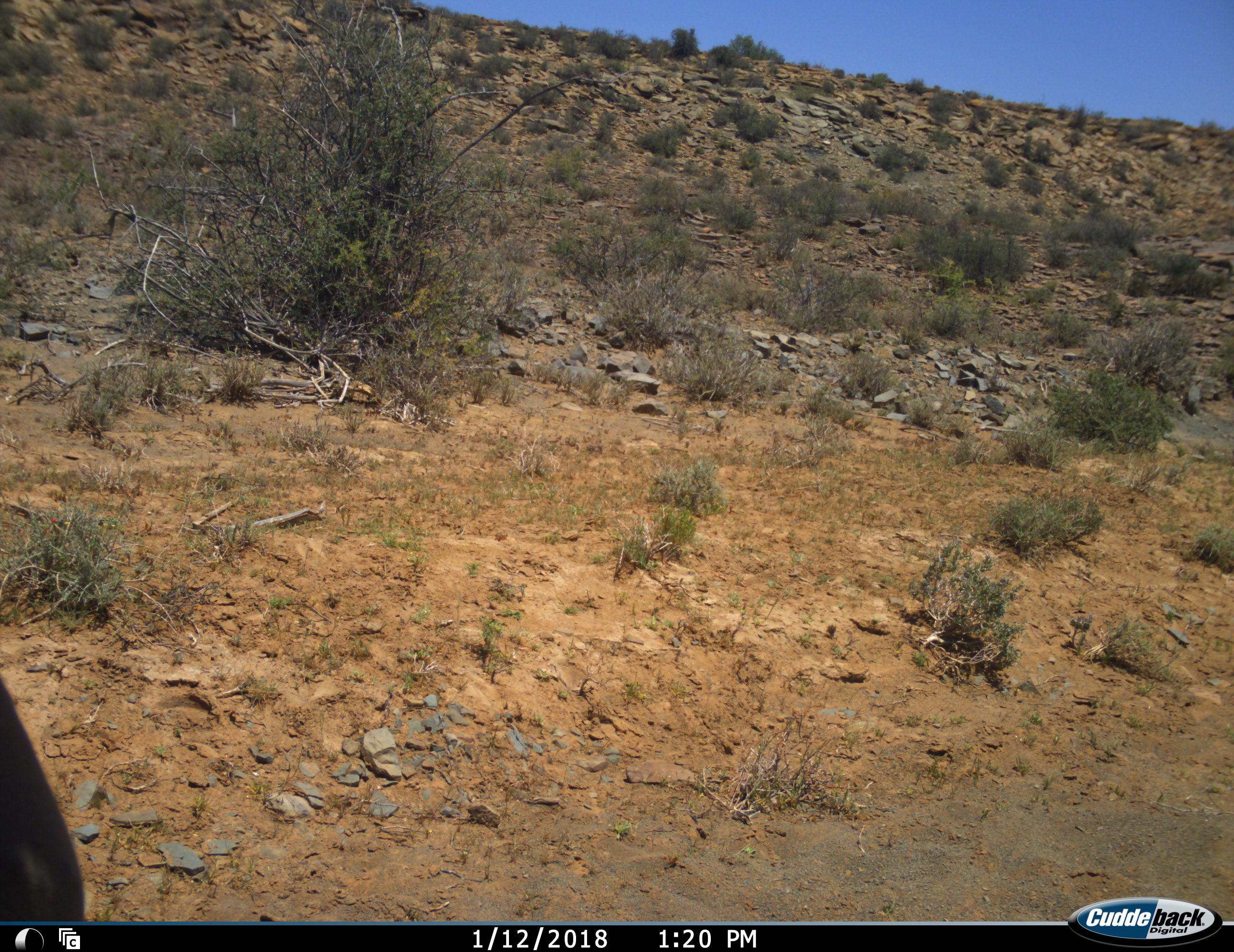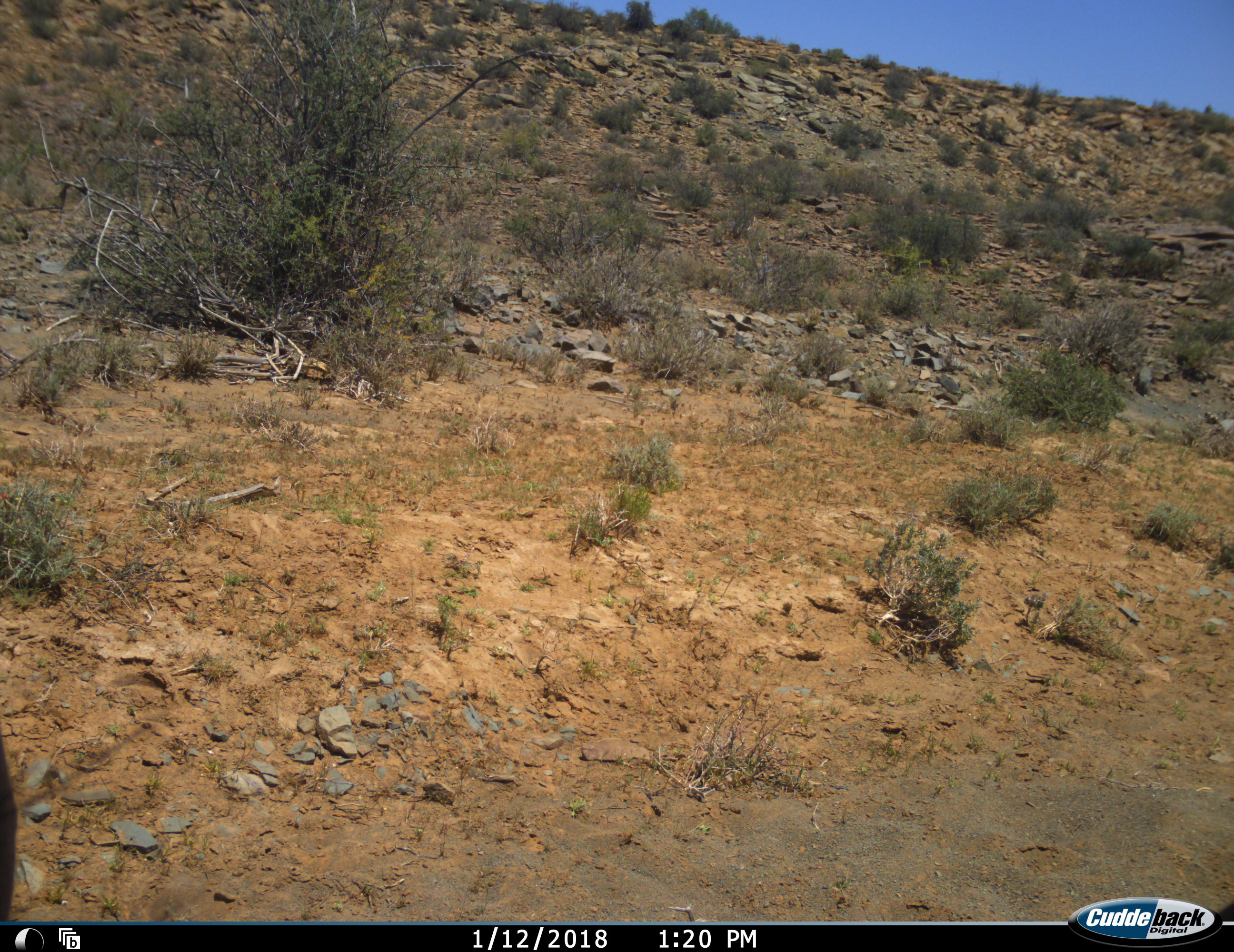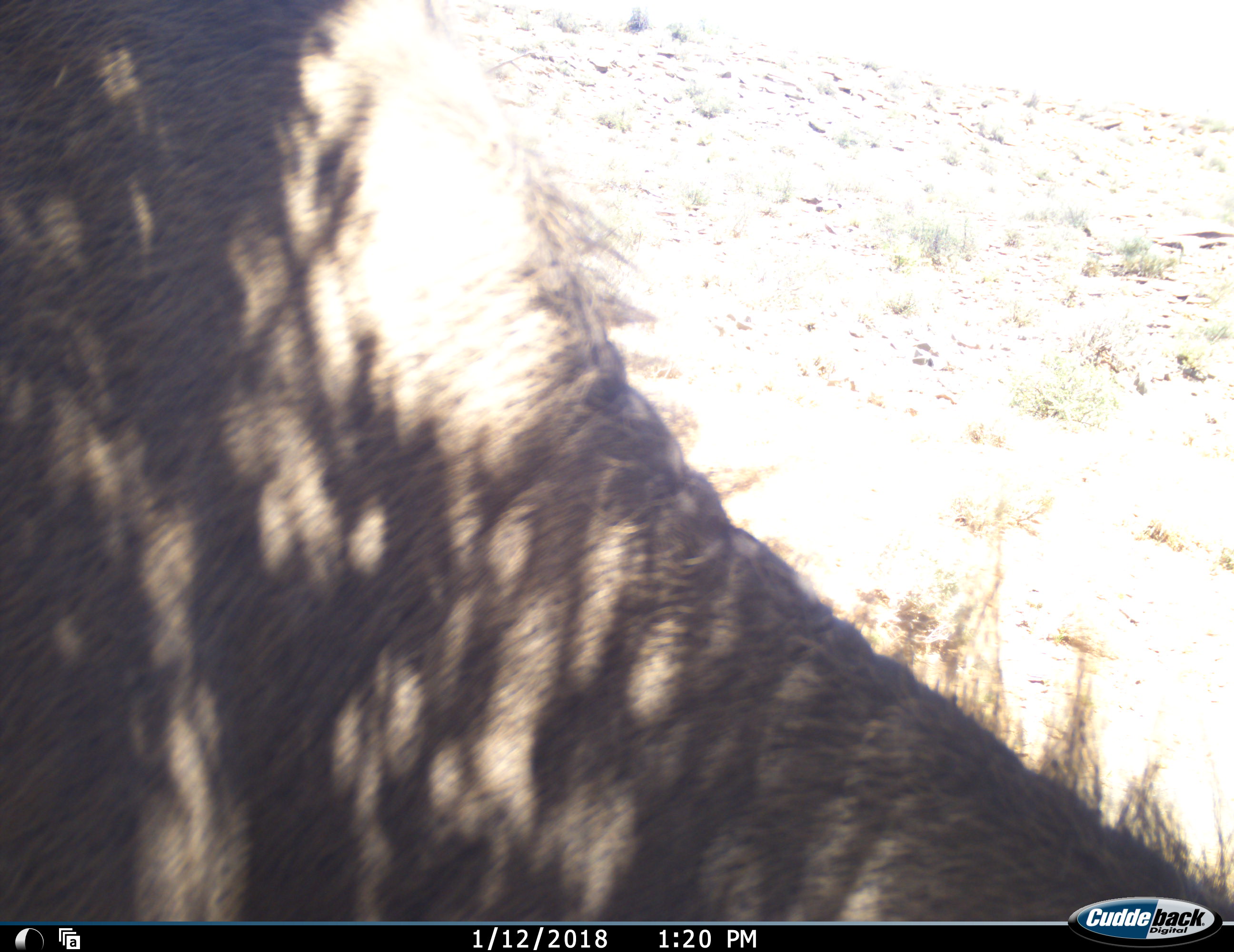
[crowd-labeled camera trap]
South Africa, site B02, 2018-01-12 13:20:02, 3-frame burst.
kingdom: Animalia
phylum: Chordata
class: Mammalia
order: Artiodactyla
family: Bovidae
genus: Tragelaphus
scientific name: Tragelaphus strepsiceros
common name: greater kudu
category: kudu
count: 1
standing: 0%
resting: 0%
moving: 33%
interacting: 33%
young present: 0%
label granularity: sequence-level